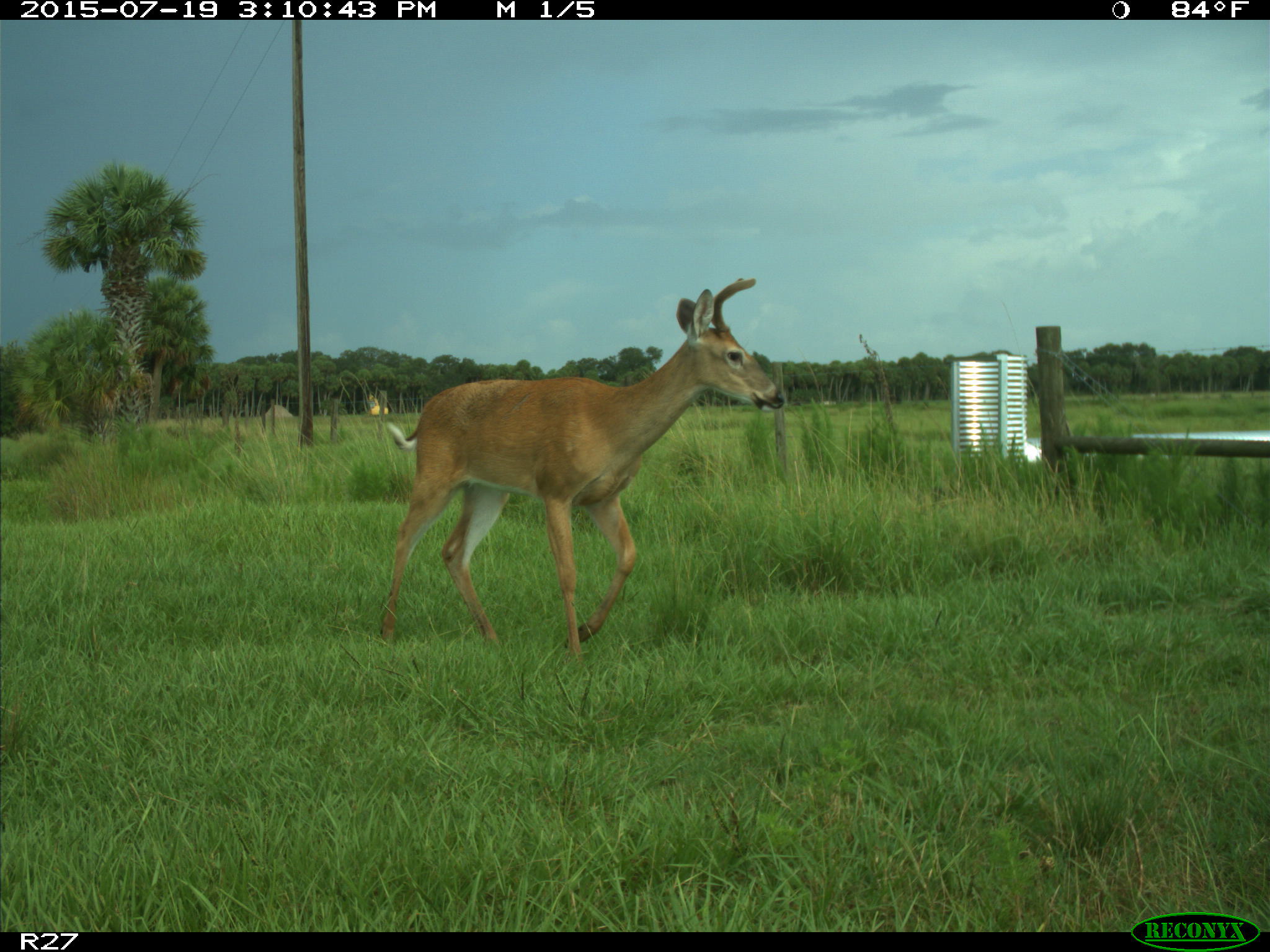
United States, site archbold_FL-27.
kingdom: Animalia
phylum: Chordata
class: Mammalia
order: Artiodactyla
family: Cervidae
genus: Odocoileus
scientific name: Odocoileus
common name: deer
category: unidentified deer